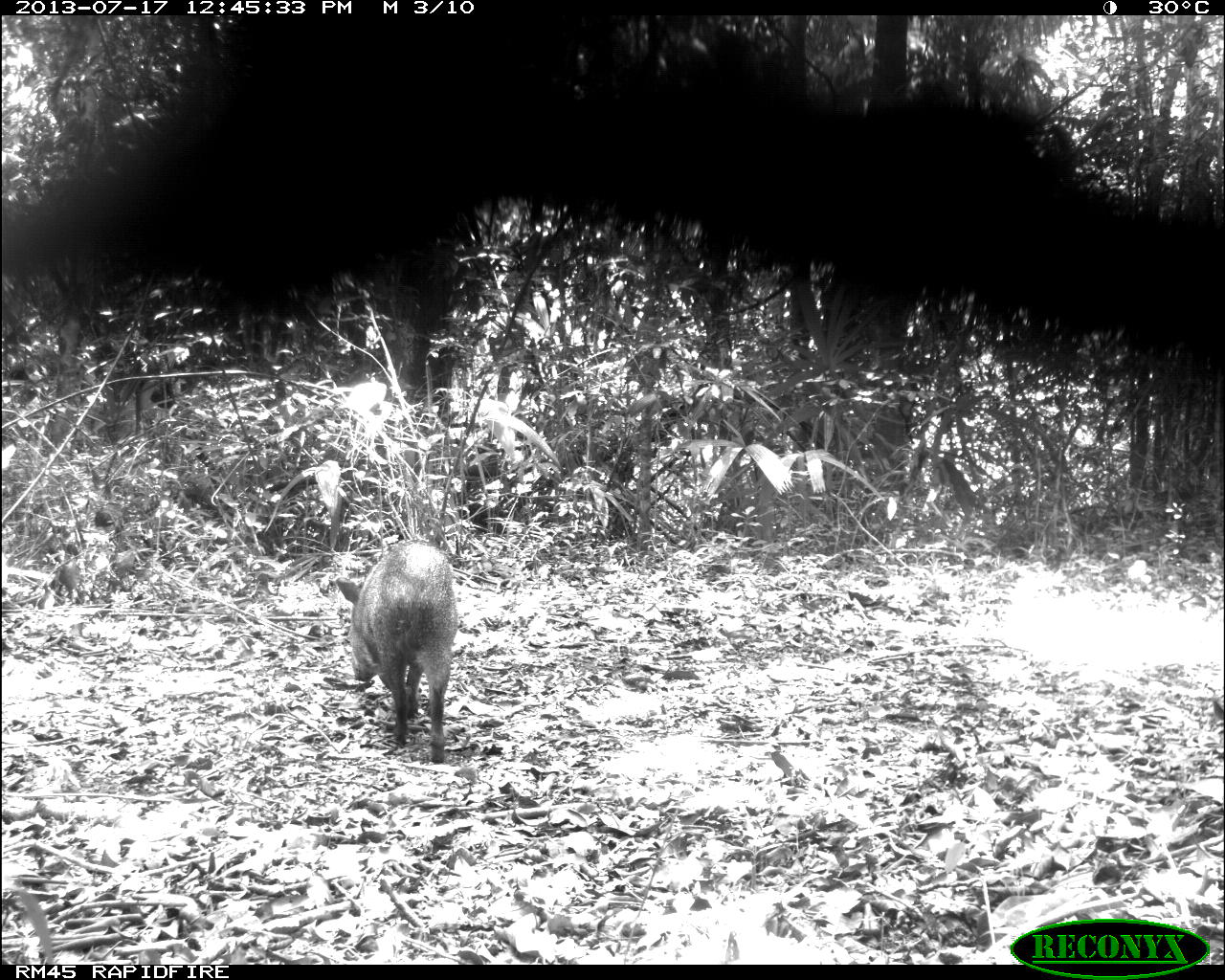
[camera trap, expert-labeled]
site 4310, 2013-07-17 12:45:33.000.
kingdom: Animalia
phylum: Chordata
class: Mammalia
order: Artiodactyla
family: Tayassuidae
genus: Pecari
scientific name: Pecari tajacu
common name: collared peccary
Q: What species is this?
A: Pecari tajacu (collared peccary).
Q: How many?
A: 6.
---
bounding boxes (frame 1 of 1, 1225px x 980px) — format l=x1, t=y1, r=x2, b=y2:
pecari tajacu: l=329, t=538, r=458, b=764